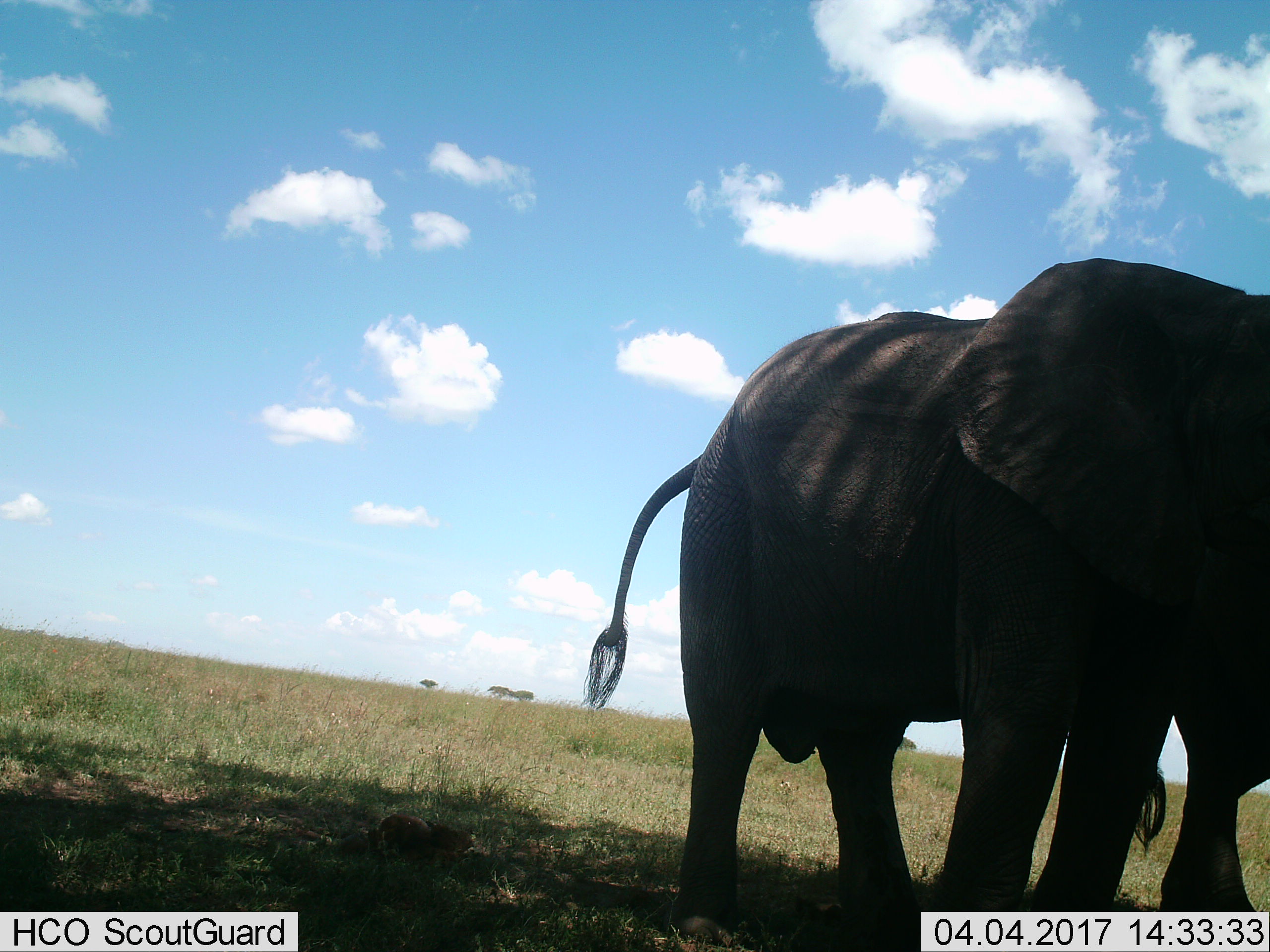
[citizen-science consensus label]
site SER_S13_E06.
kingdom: Animalia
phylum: Chordata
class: Mammalia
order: Proboscidea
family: Elephantidae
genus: Loxodonta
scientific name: Loxodonta africana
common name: african bush elephant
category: elephant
Elephant (african bush elephant) (Loxodonta africana), count 2. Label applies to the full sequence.